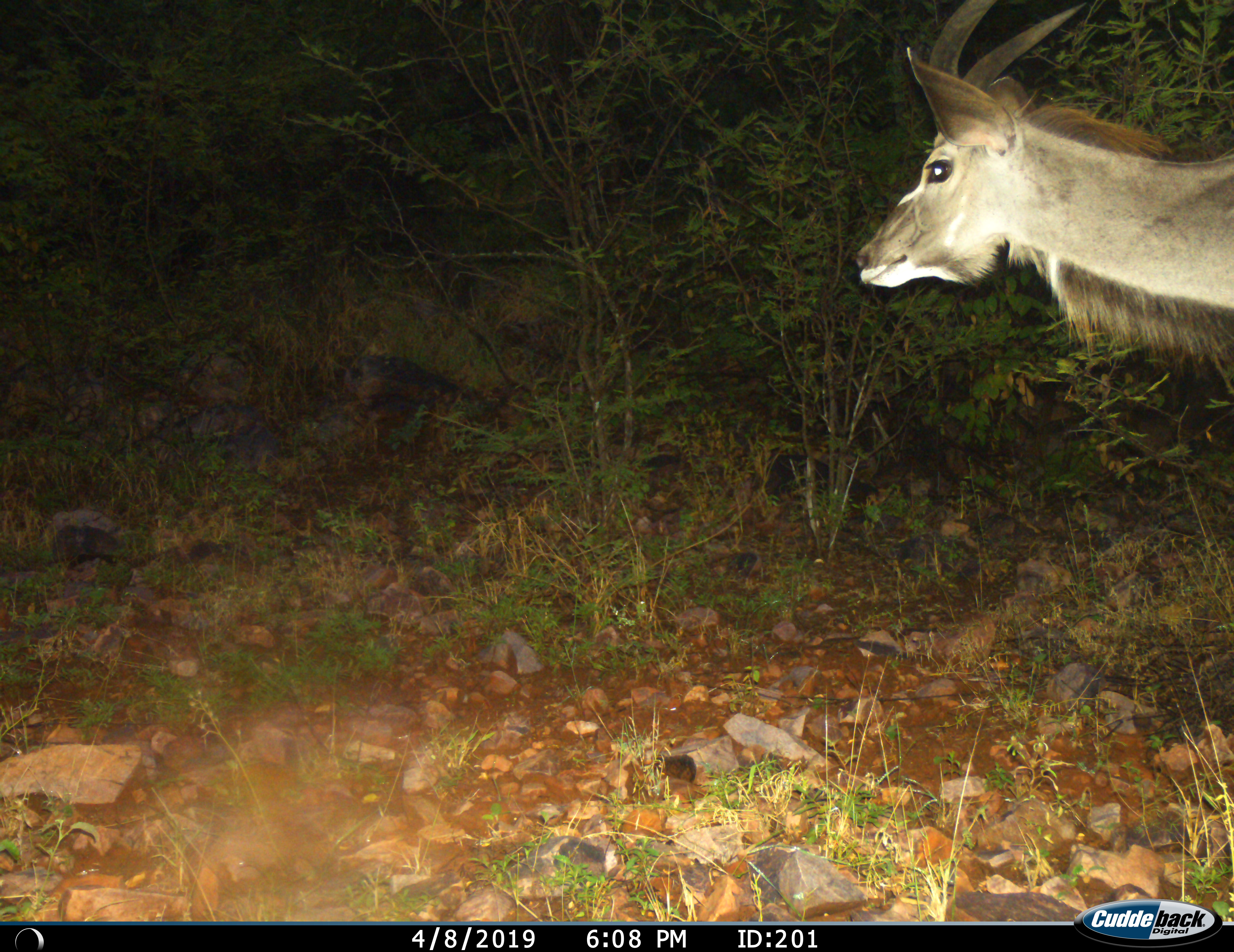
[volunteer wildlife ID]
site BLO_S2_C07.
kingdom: Animalia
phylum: Chordata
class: Mammalia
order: Artiodactyla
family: Bovidae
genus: Tragelaphus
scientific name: Tragelaphus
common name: kudu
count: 1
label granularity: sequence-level